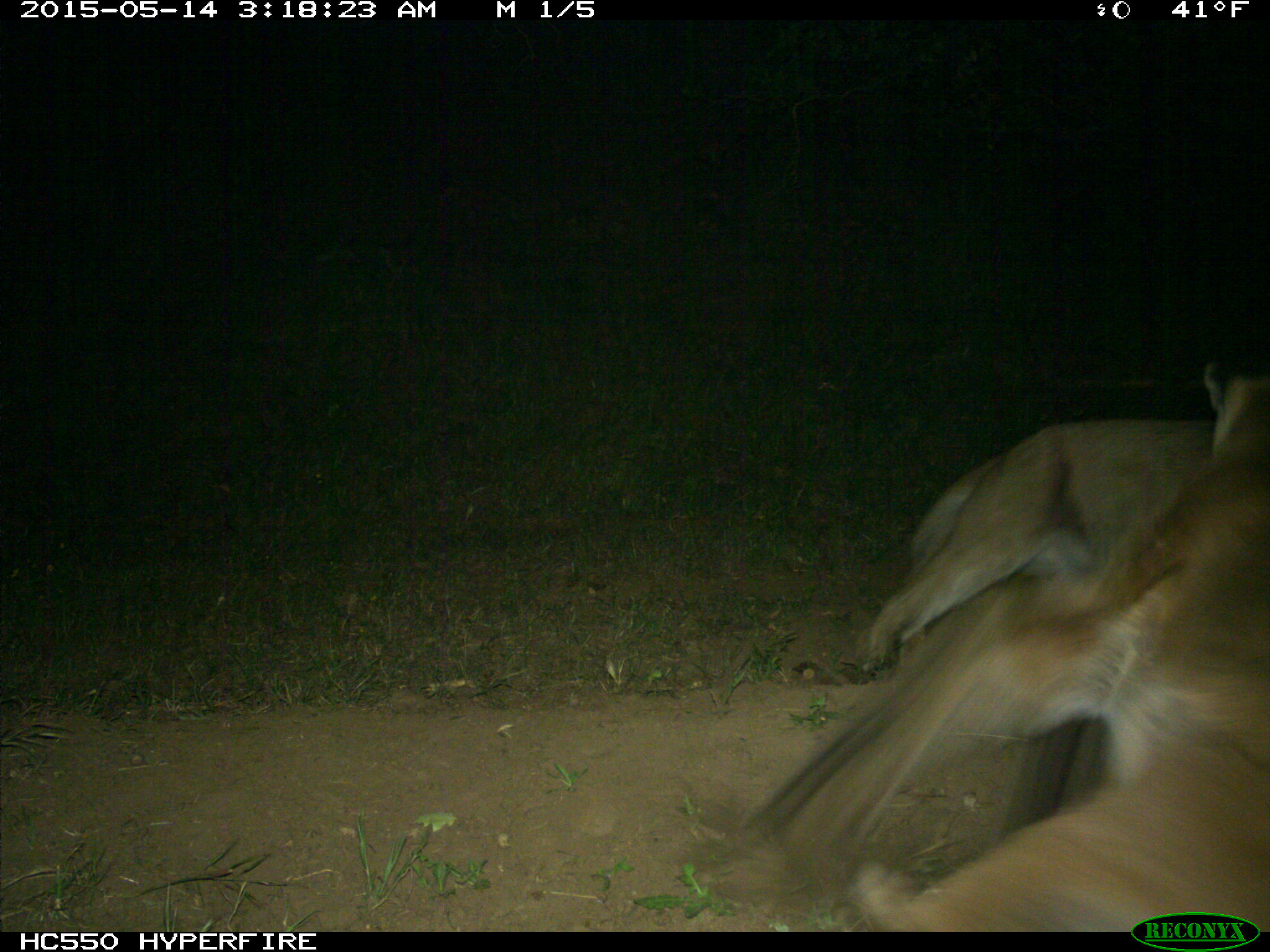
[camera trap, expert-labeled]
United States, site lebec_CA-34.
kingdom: Animalia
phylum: Chordata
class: Mammalia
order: Carnivora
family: Felidae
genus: Puma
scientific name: Puma concolor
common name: mountain lion